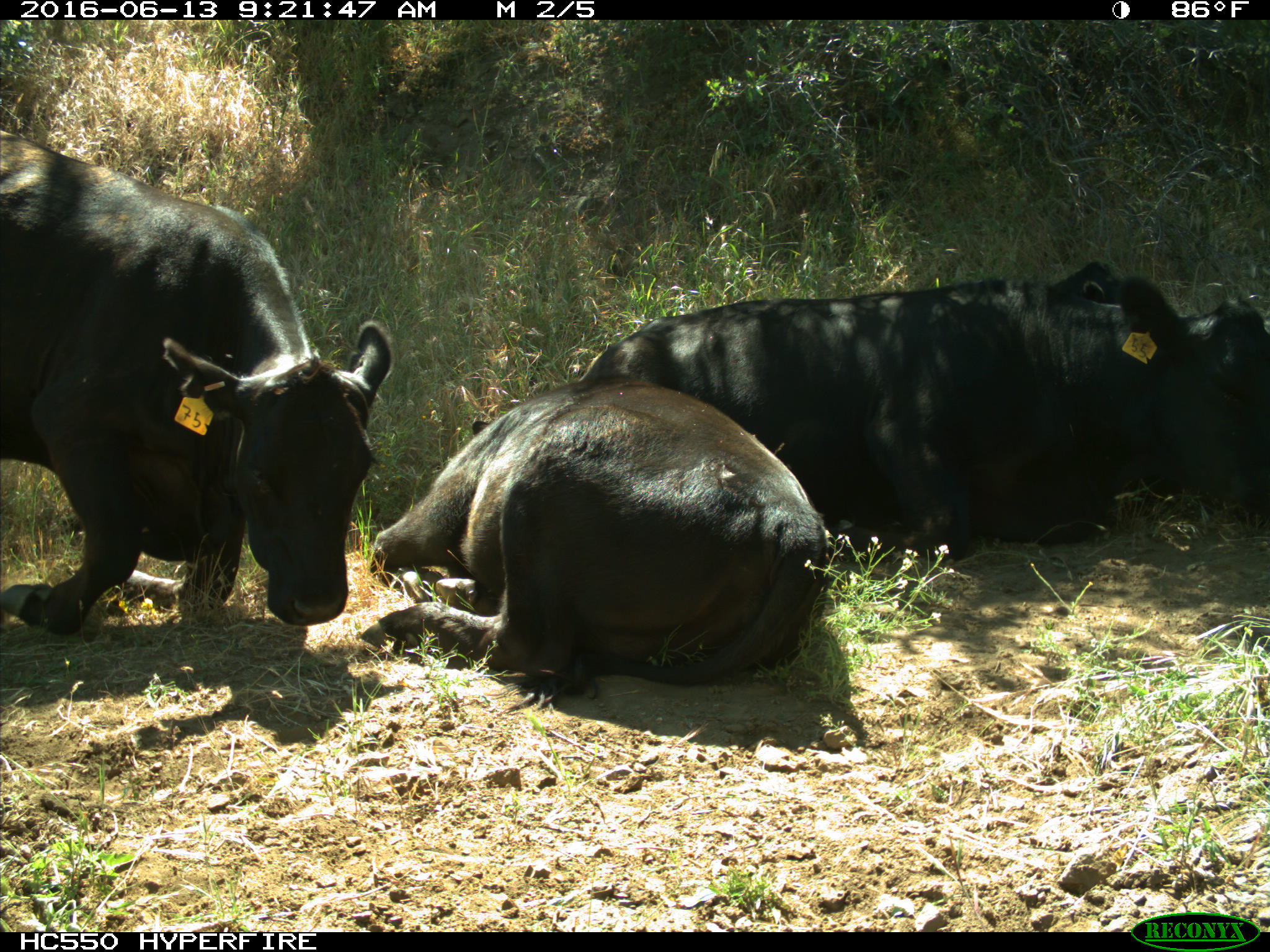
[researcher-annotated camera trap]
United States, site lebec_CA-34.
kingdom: Animalia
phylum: Chordata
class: Mammalia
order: Artiodactyla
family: Bovidae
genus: Bos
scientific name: Bos taurus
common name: domestic cow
Bos taurus (domestic cow).